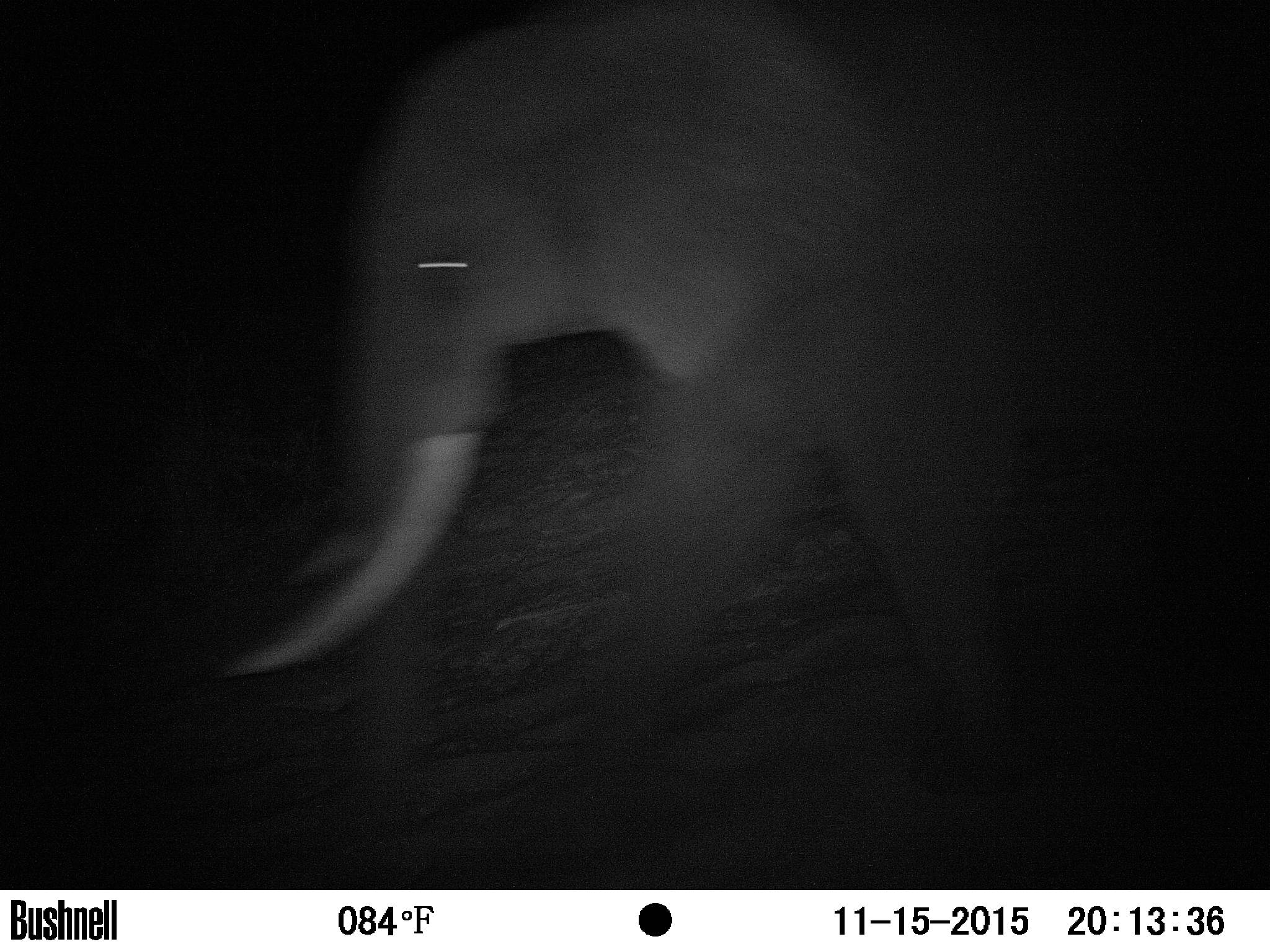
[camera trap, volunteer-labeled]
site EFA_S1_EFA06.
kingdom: Animalia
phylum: Chordata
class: Mammalia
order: Proboscidea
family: Elephantidae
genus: Loxodonta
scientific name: Loxodonta africana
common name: african bush elephant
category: elephant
Elephant (african bush elephant) (Loxodonta africana), count 1. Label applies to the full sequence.